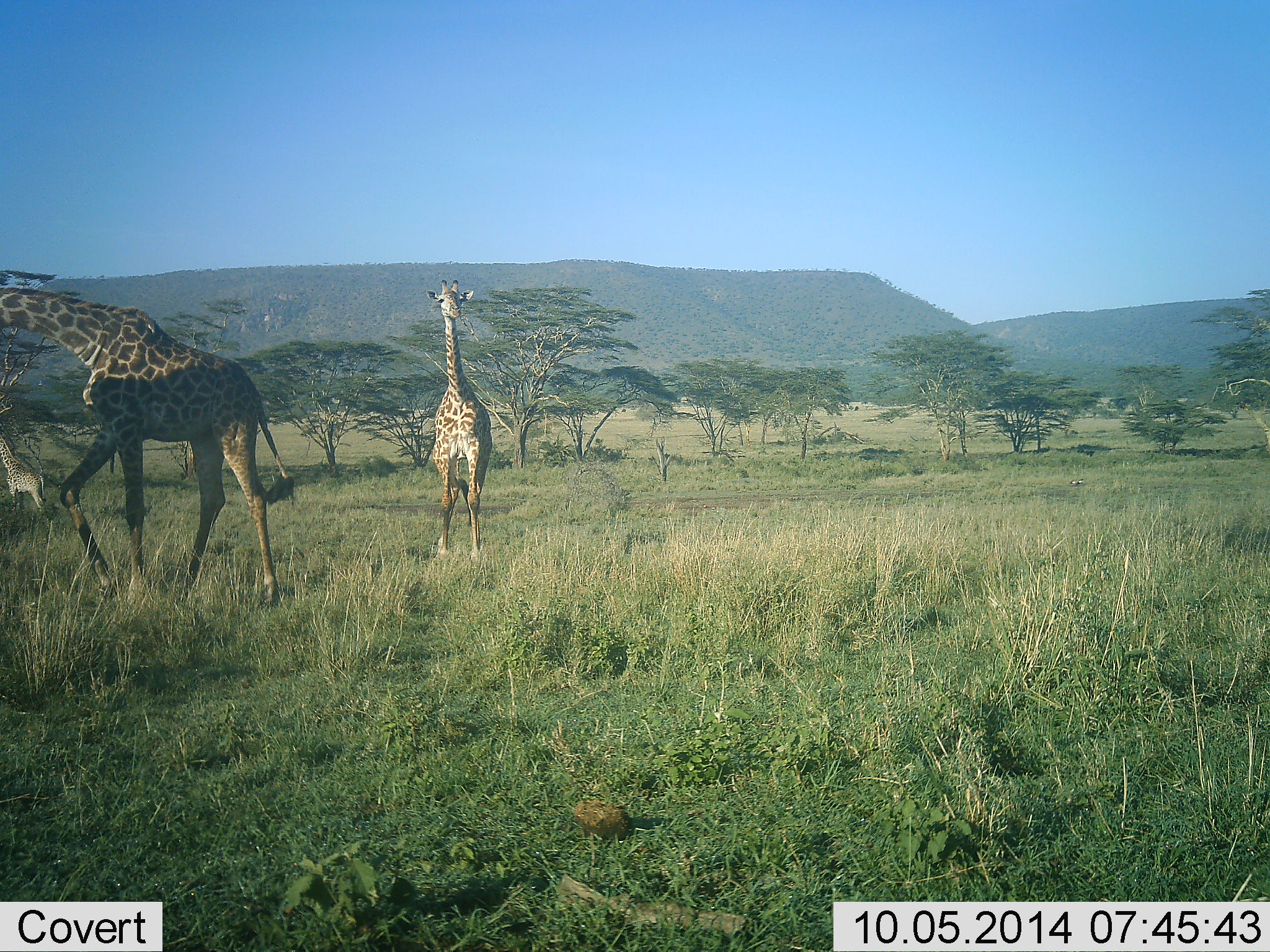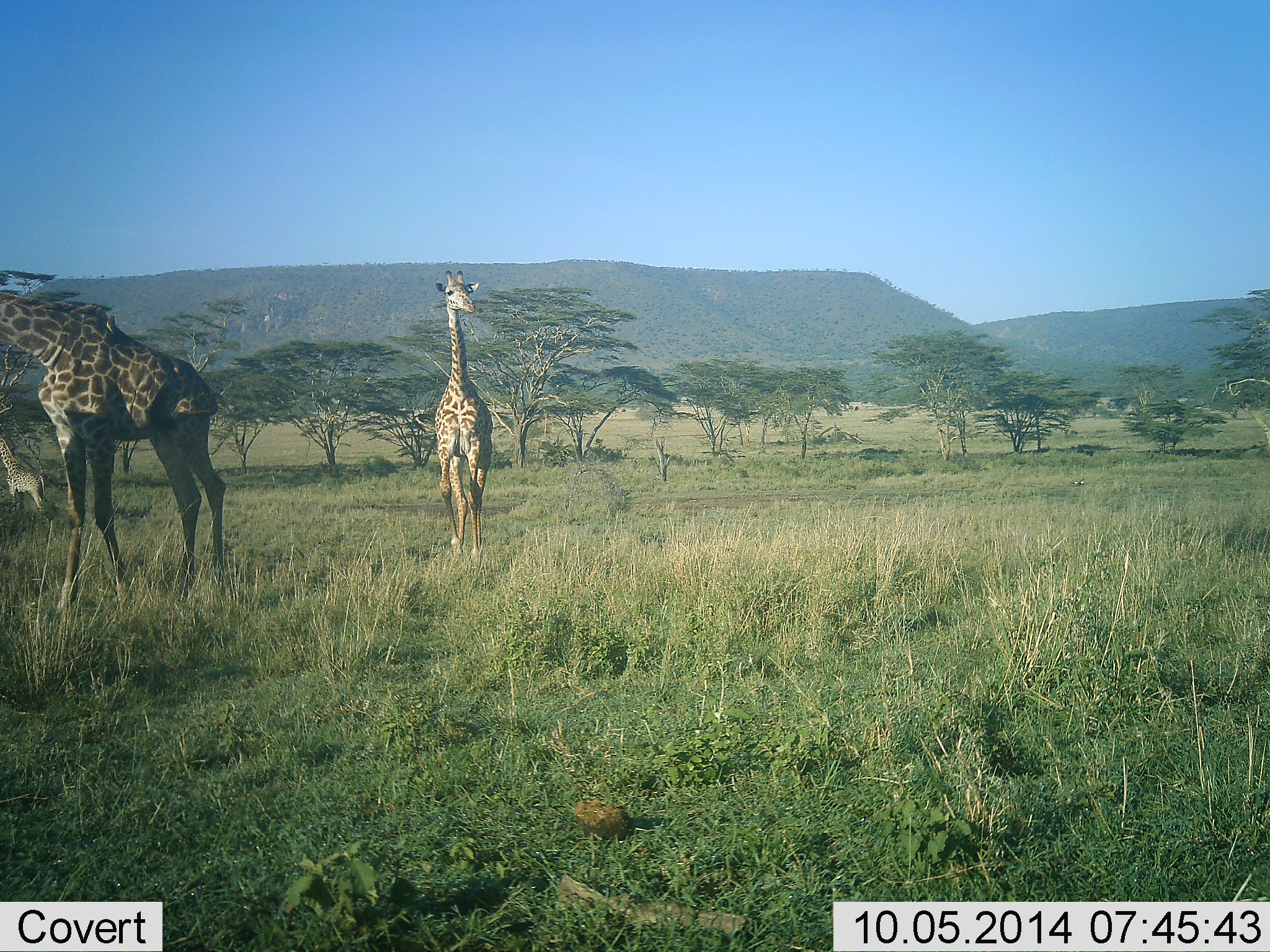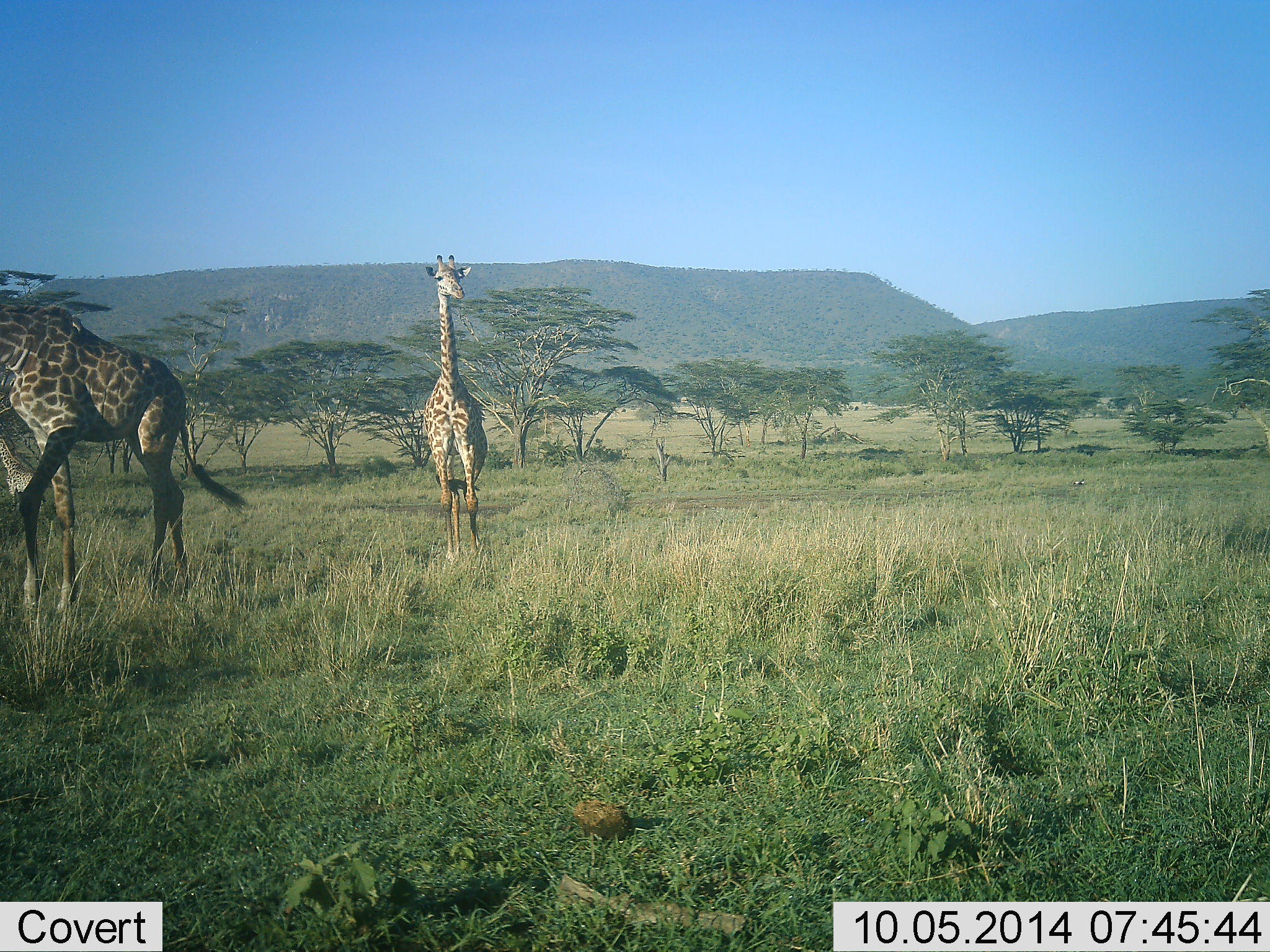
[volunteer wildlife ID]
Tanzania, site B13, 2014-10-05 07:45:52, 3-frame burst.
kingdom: Animalia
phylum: Chordata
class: Mammalia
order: Artiodactyla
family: Giraffidae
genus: Giraffa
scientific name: Giraffa camelopardalis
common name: giraffe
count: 3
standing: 80%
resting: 0%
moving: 90%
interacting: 0%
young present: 10%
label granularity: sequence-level